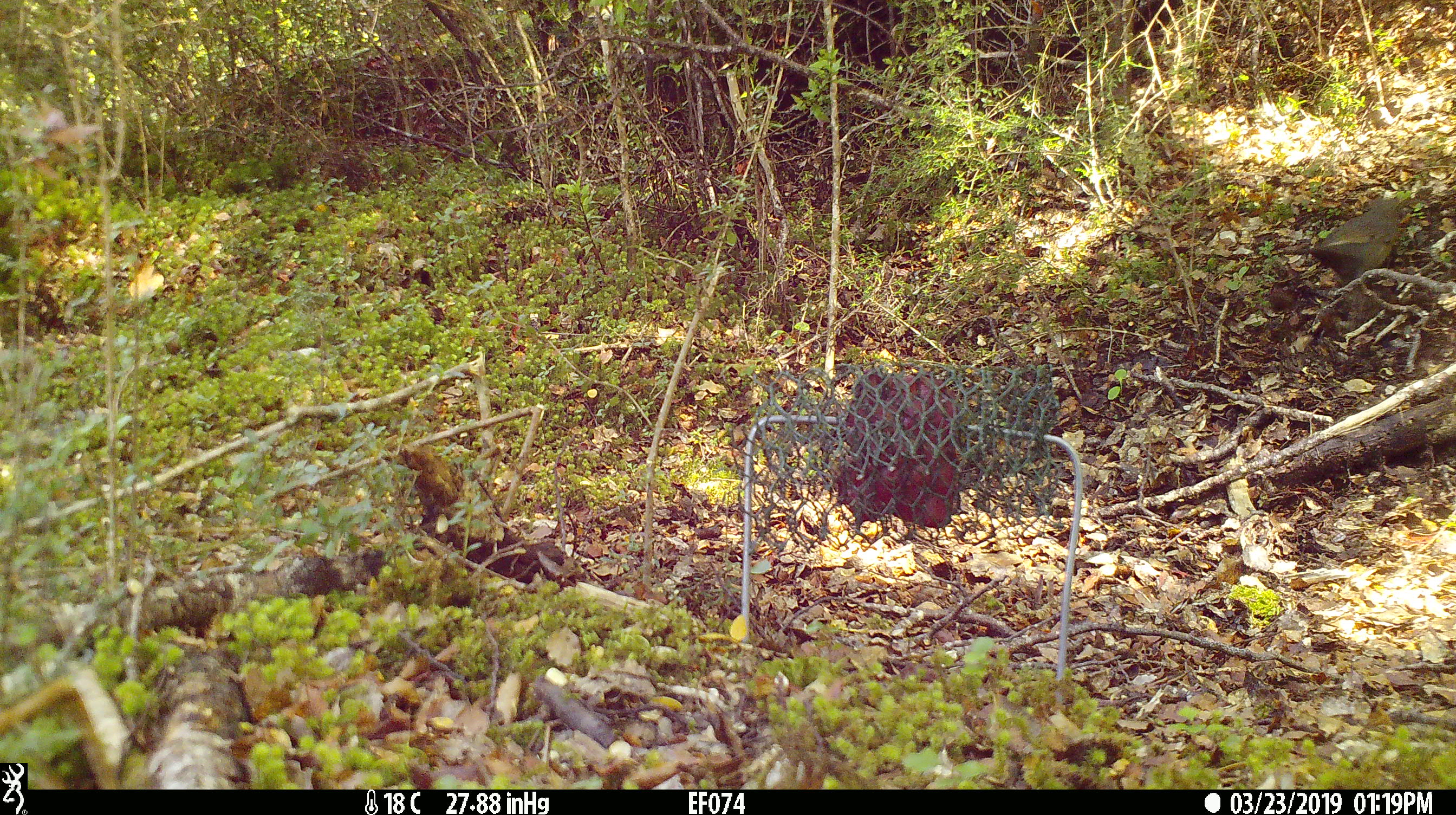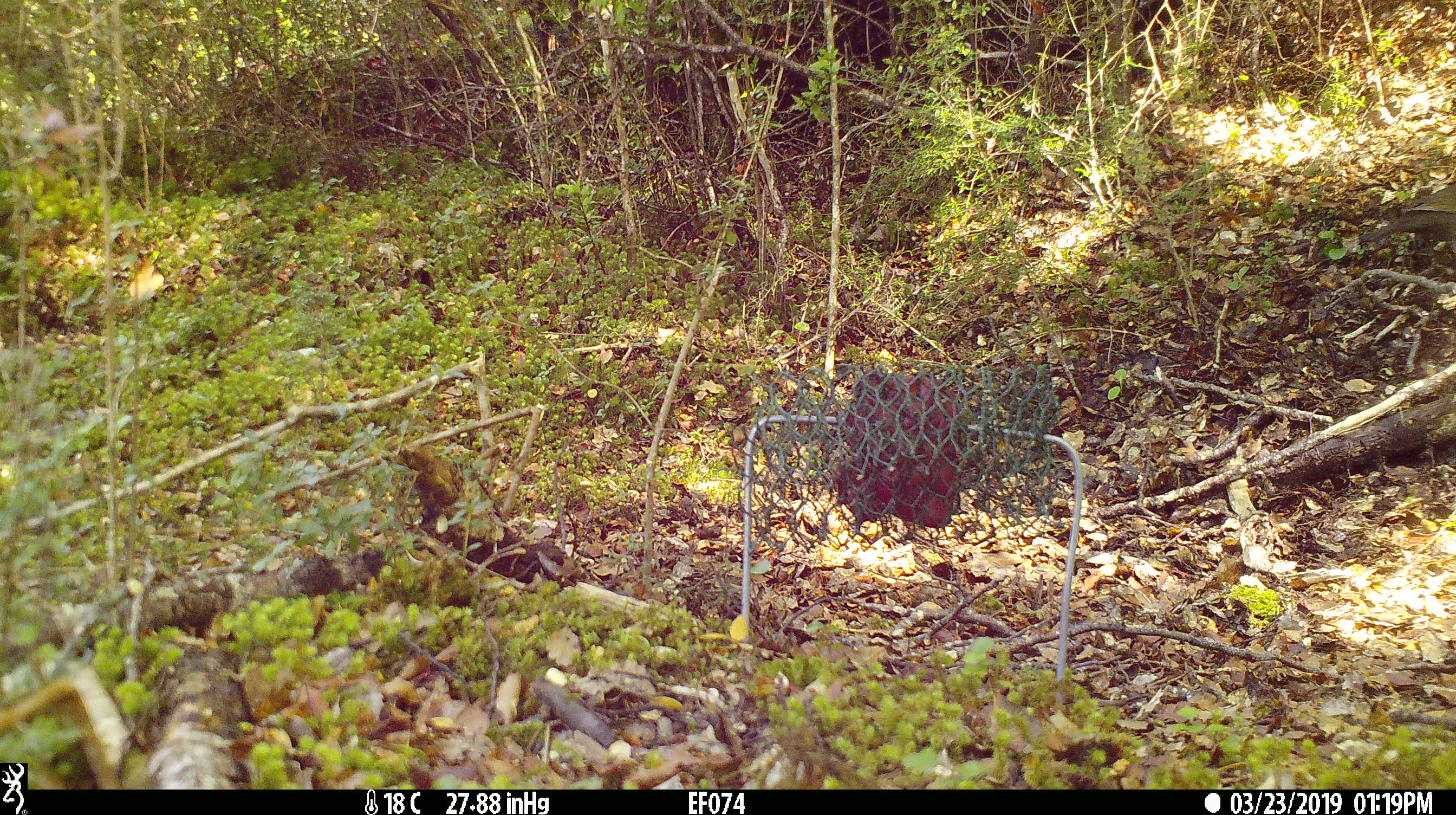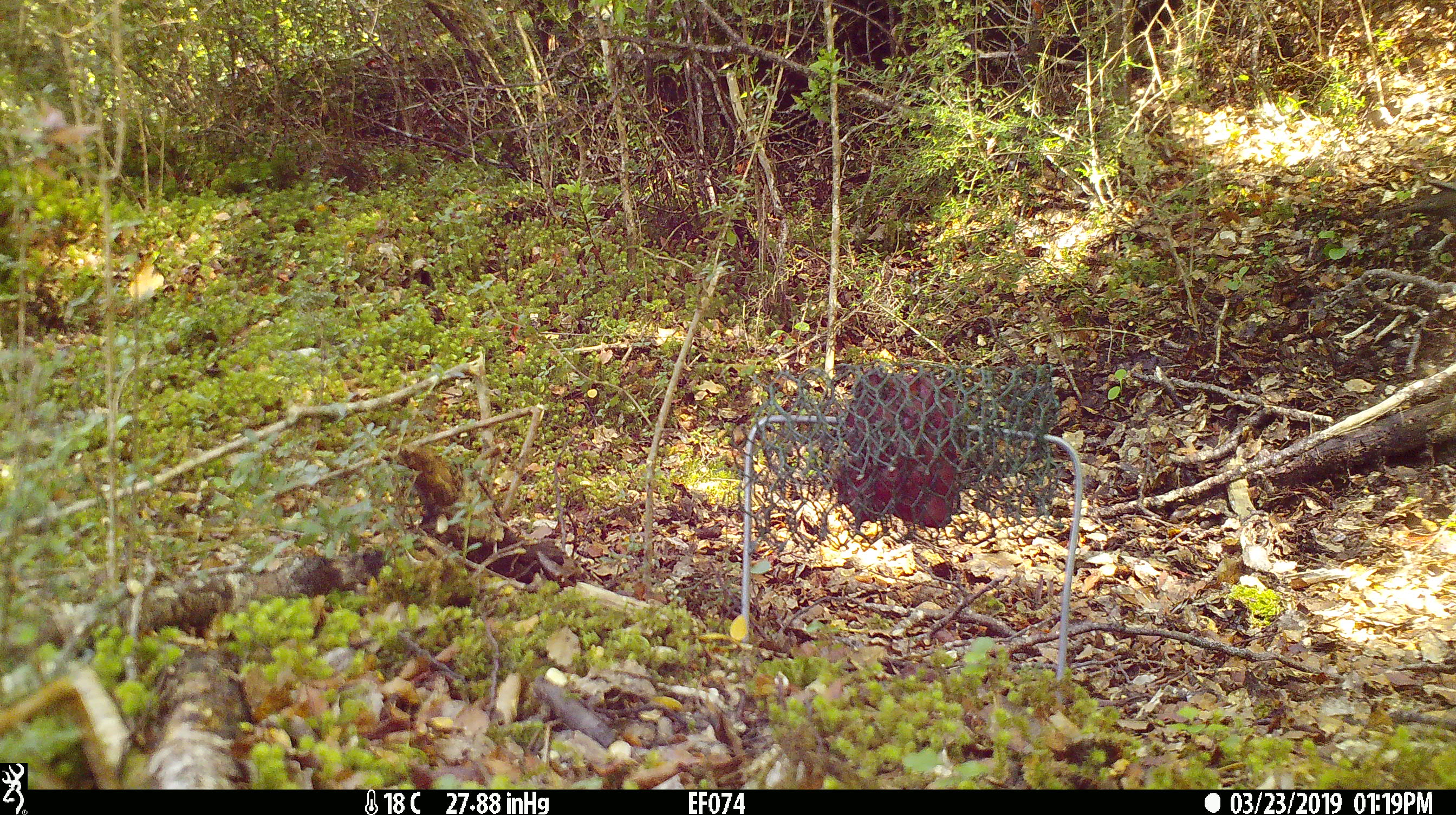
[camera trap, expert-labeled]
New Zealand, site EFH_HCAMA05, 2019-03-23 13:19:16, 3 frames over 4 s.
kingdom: Animalia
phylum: Chordata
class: Aves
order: Passeriformes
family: Turdidae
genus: Turdus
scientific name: Turdus merula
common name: eurasian blackbird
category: blackbird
Blackbird (eurasian blackbird) (Turdus merula).